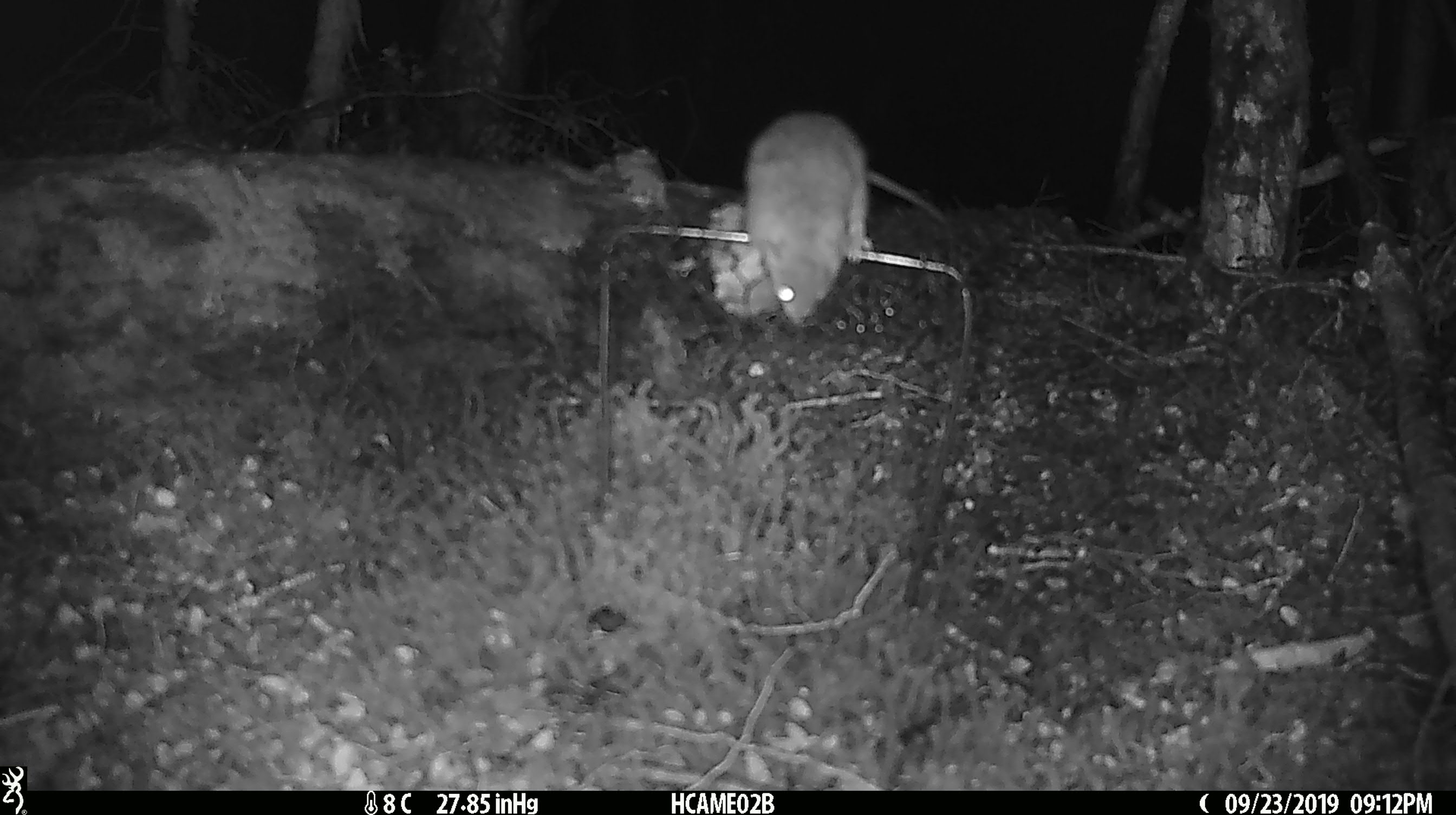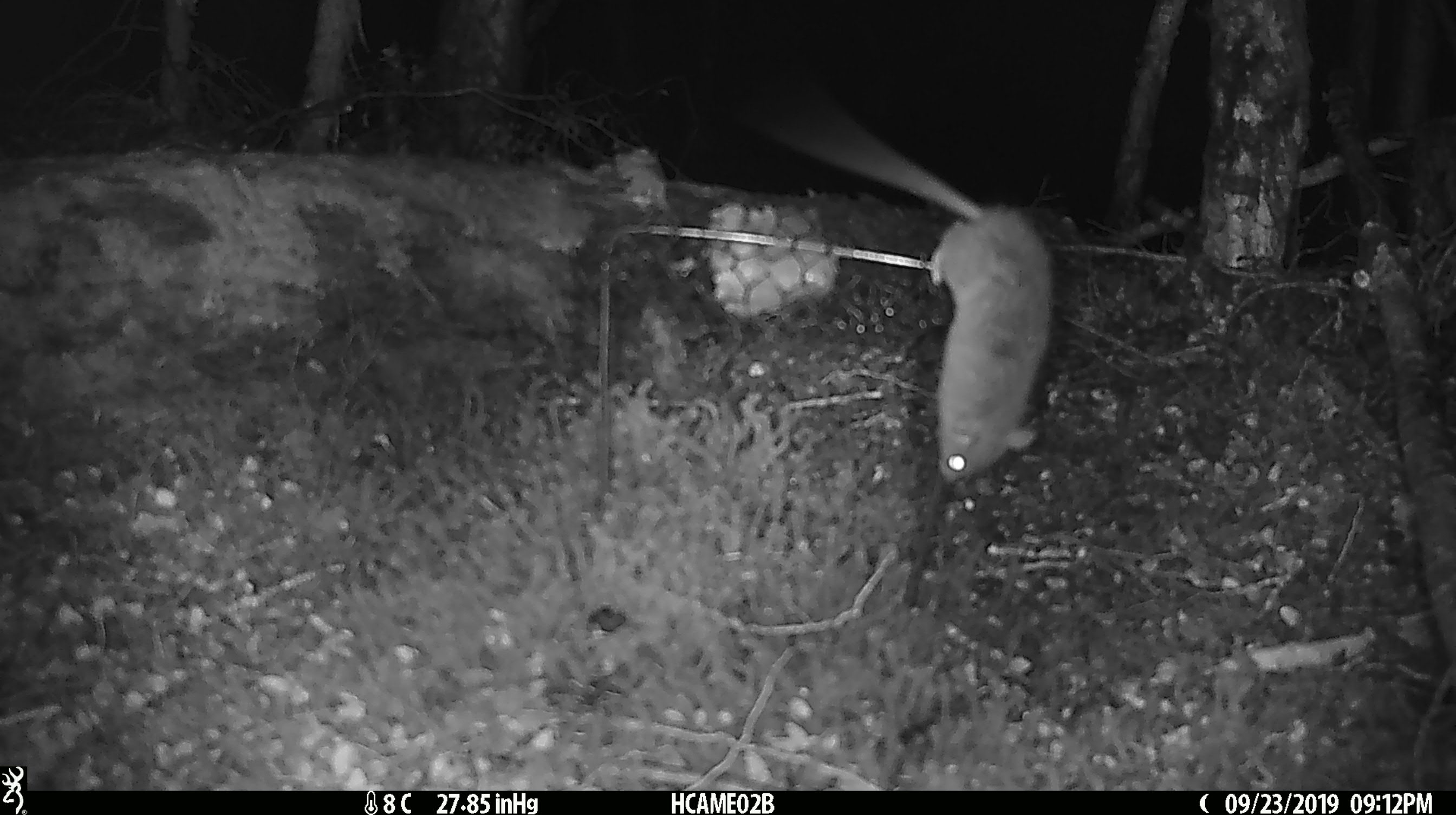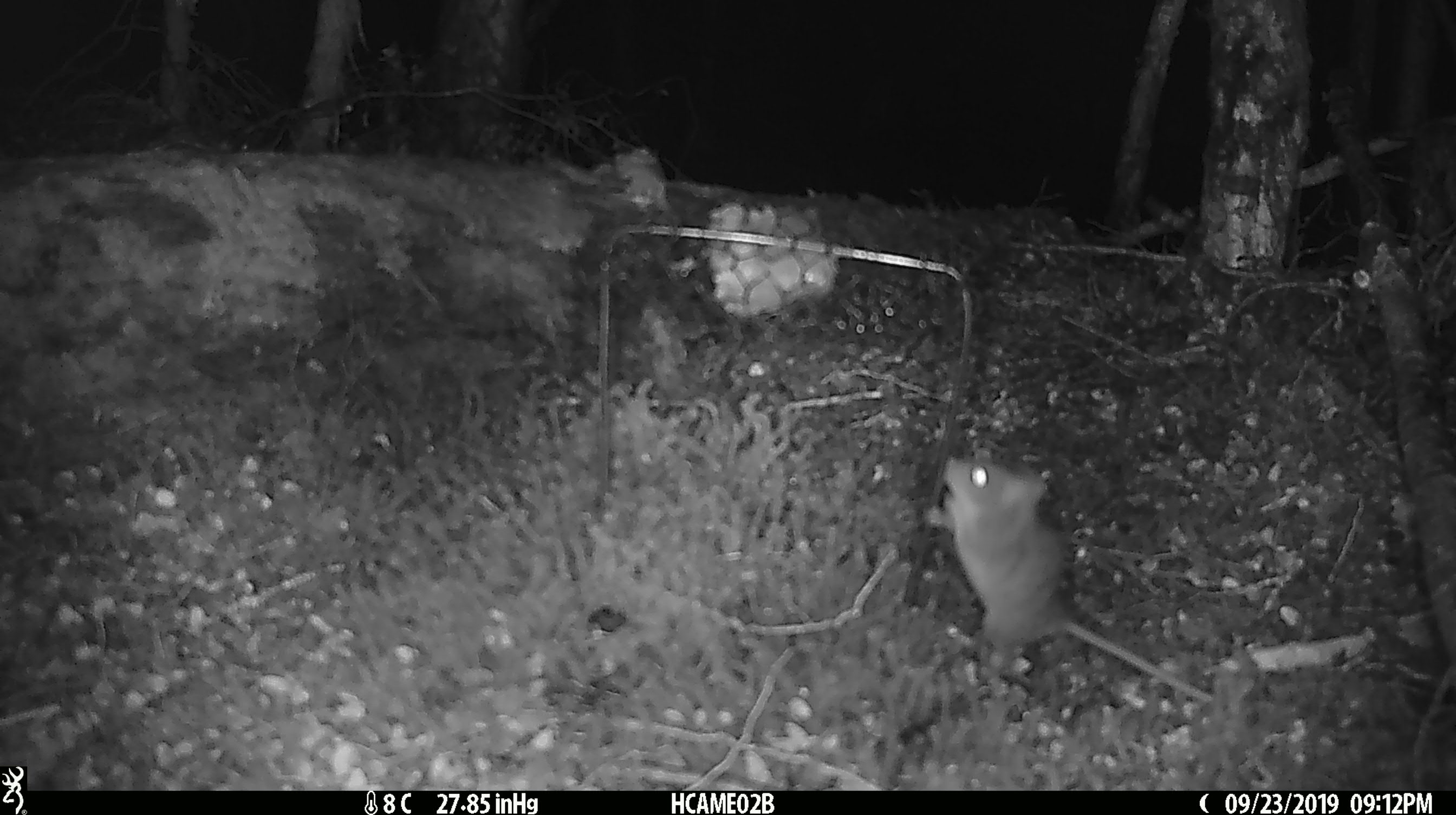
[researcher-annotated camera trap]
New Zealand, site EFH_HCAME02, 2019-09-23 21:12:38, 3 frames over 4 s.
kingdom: Animalia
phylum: Chordata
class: Mammalia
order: Rodentia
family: Muridae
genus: Mus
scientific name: Mus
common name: mouse